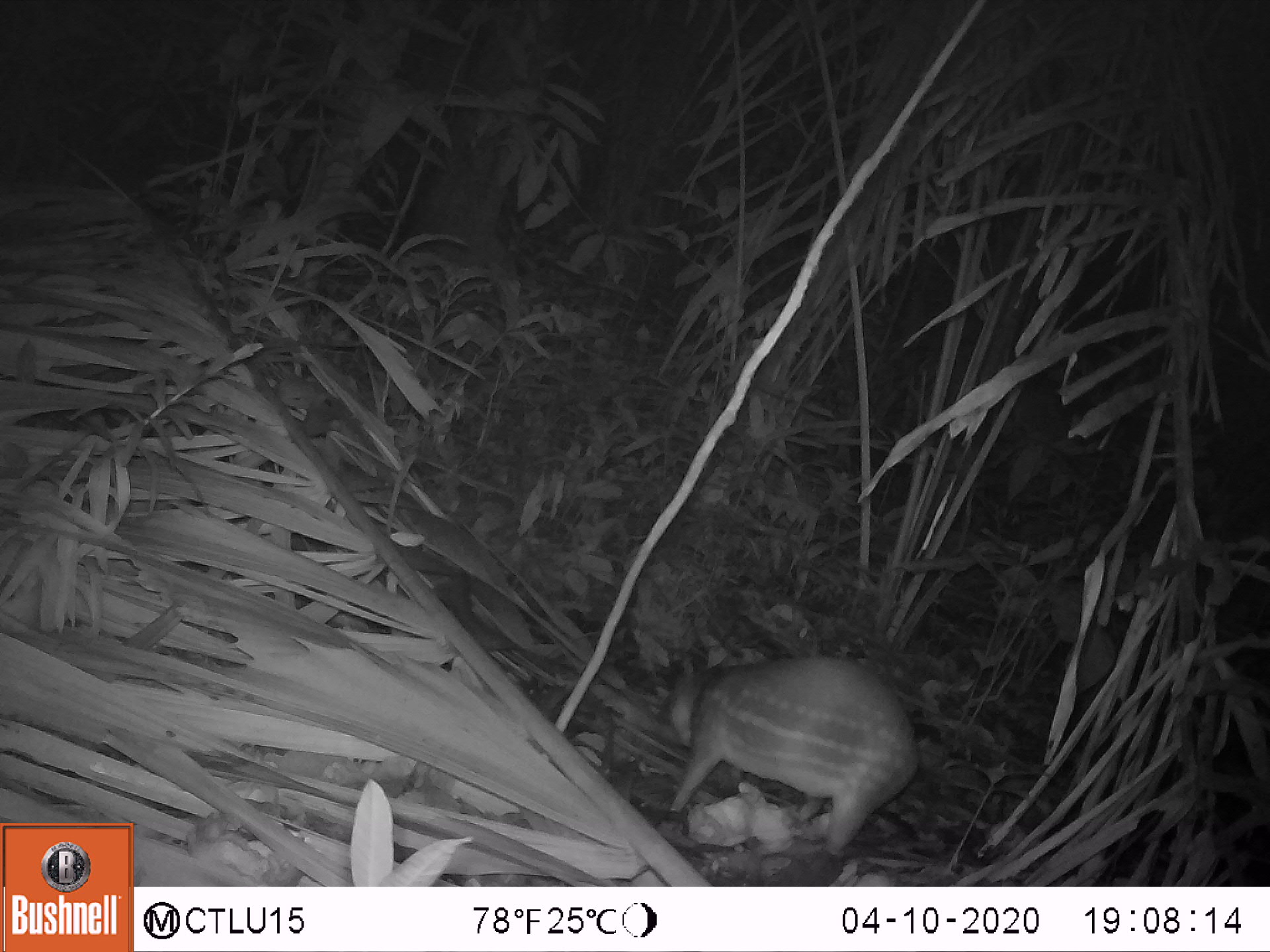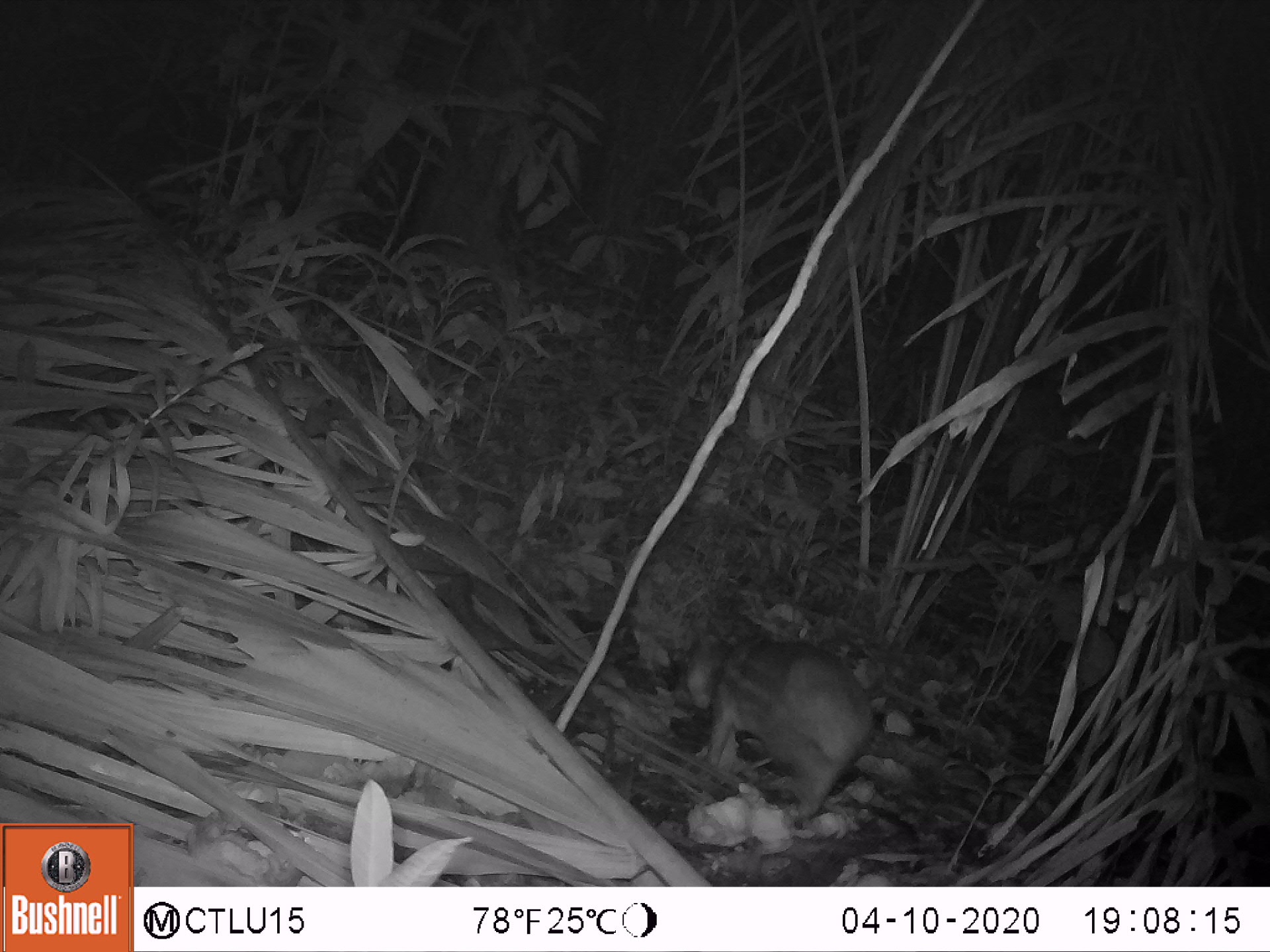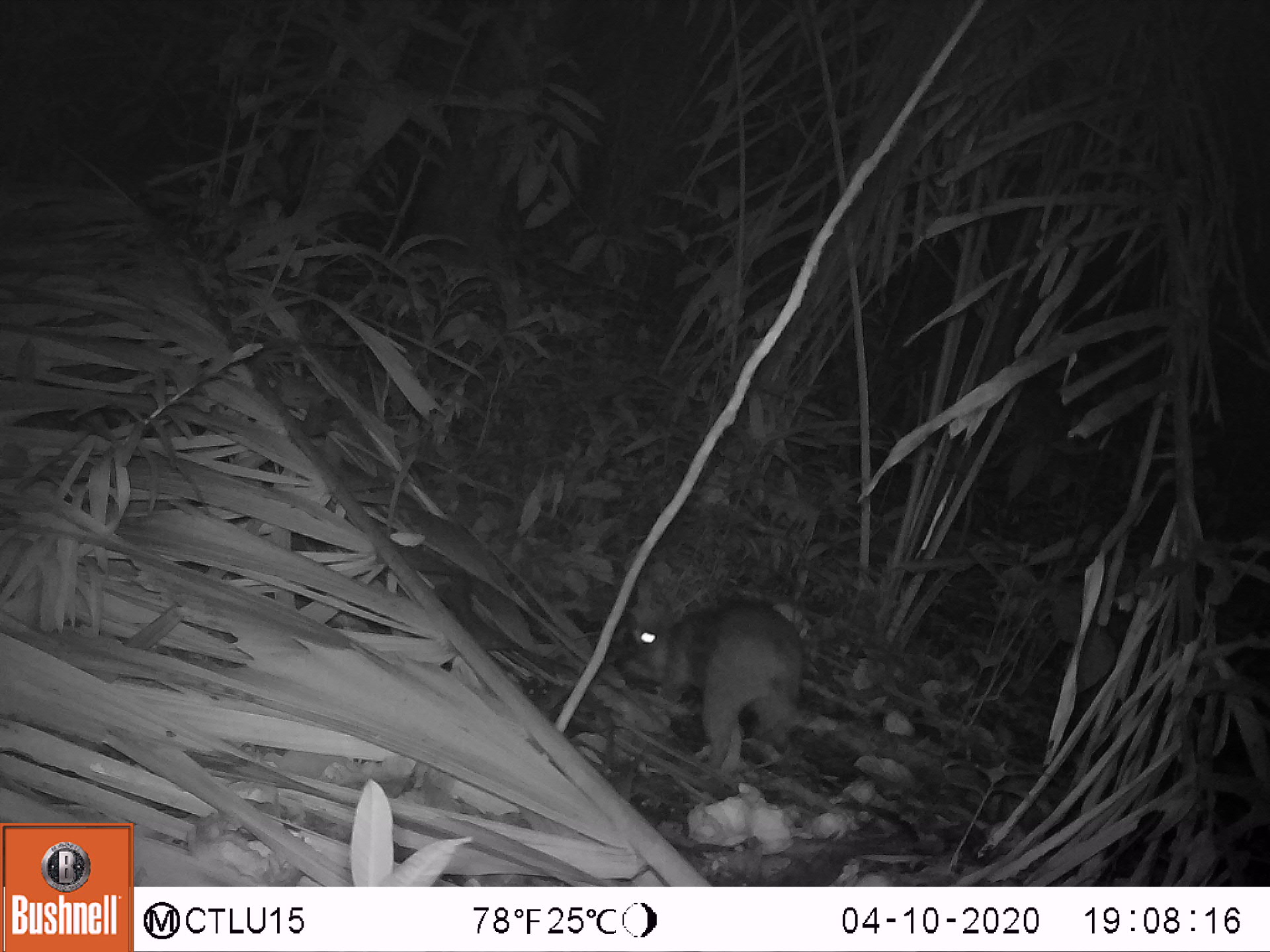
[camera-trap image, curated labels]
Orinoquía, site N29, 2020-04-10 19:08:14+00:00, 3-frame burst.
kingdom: Animalia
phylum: Chordata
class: Mammalia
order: Rodentia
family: Cuniculidae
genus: Cuniculus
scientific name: Cuniculus paca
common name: spotted paca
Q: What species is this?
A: Spotted paca (Cuniculus paca).